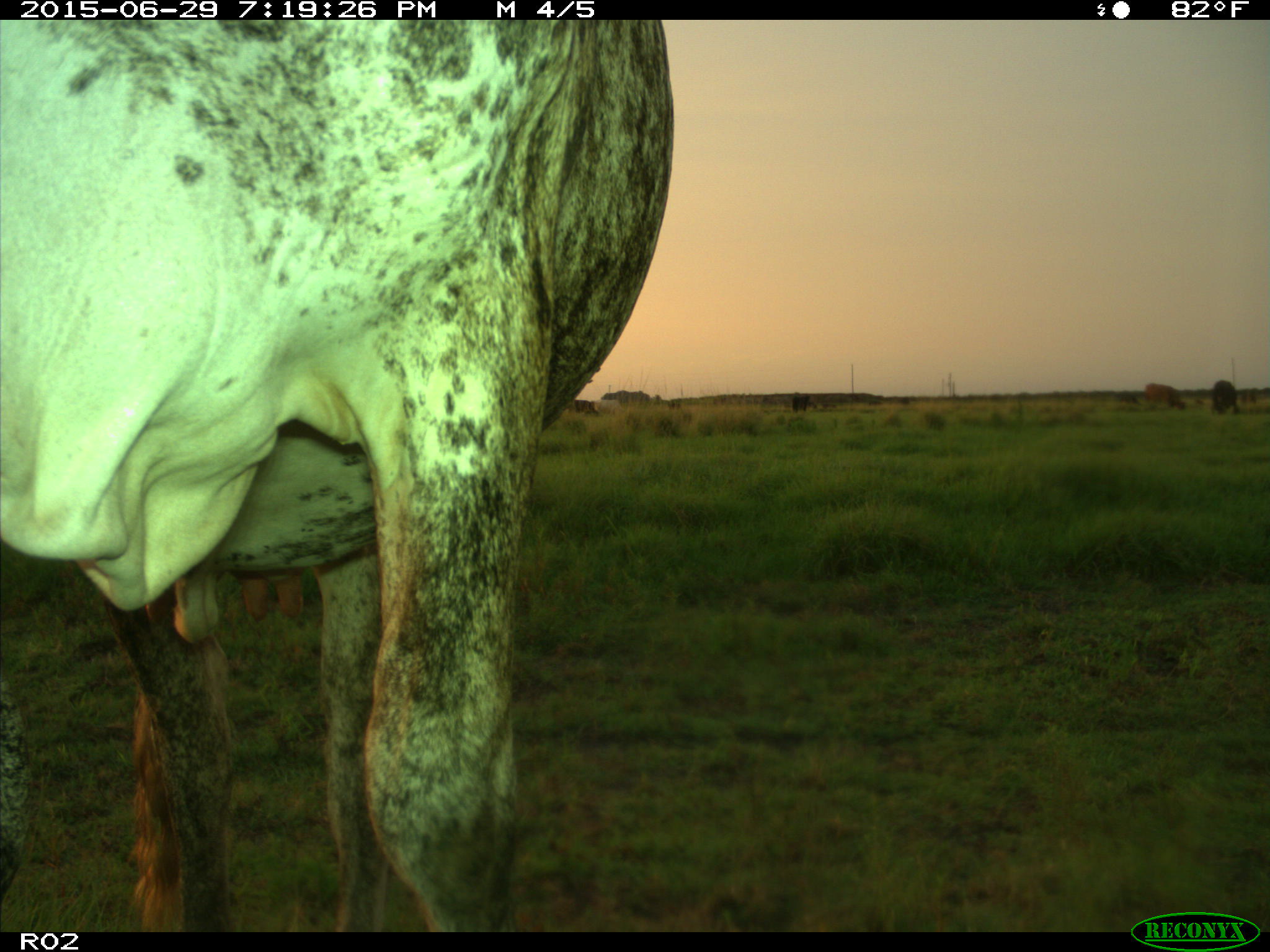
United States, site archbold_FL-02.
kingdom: Animalia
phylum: Chordata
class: Mammalia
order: Artiodactyla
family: Bovidae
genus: Bos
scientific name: Bos taurus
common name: domestic cow